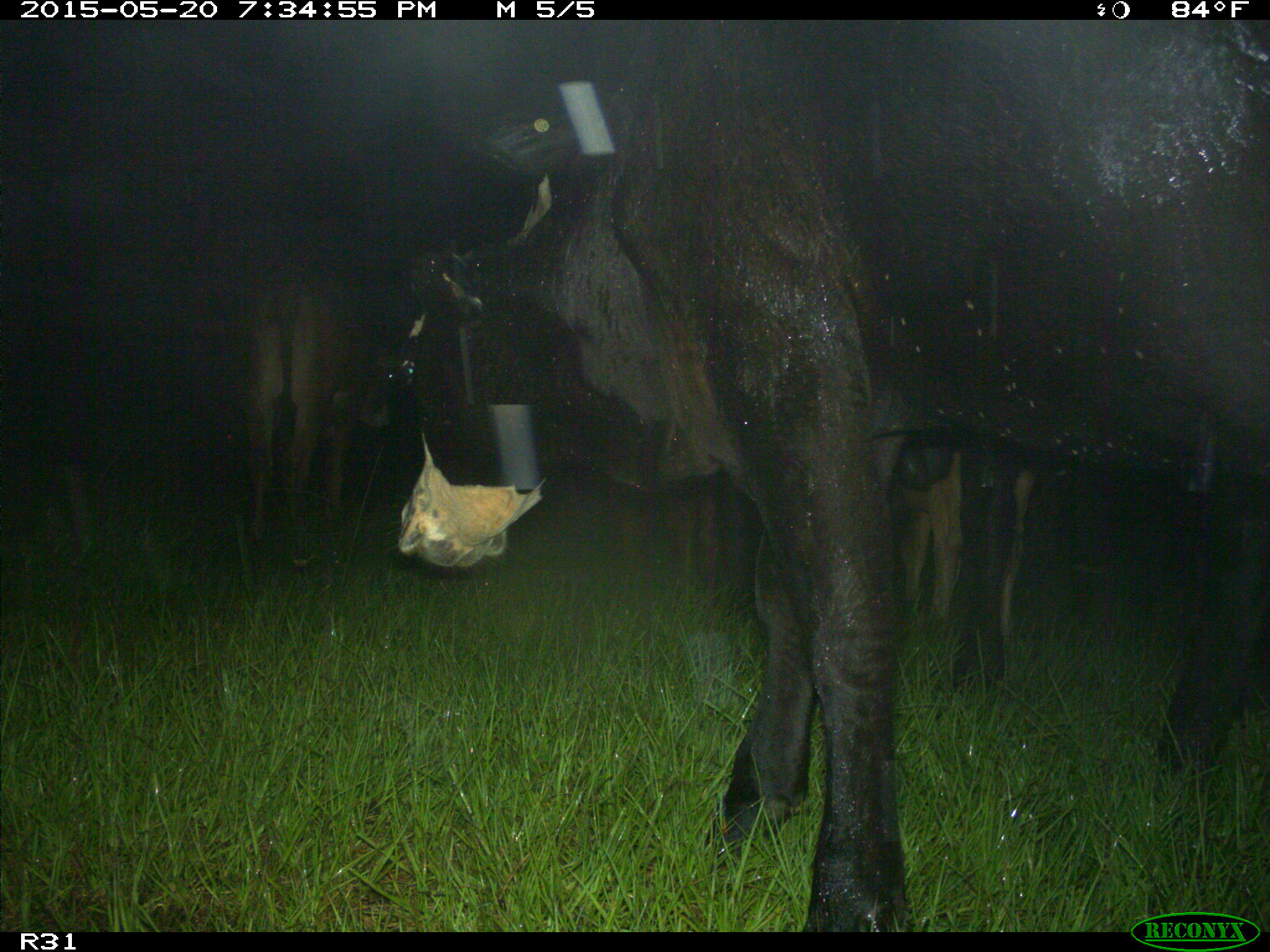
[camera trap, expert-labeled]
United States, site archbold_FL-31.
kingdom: Animalia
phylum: Chordata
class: Mammalia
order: Artiodactyla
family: Bovidae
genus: Bos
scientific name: Bos taurus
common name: domestic cow